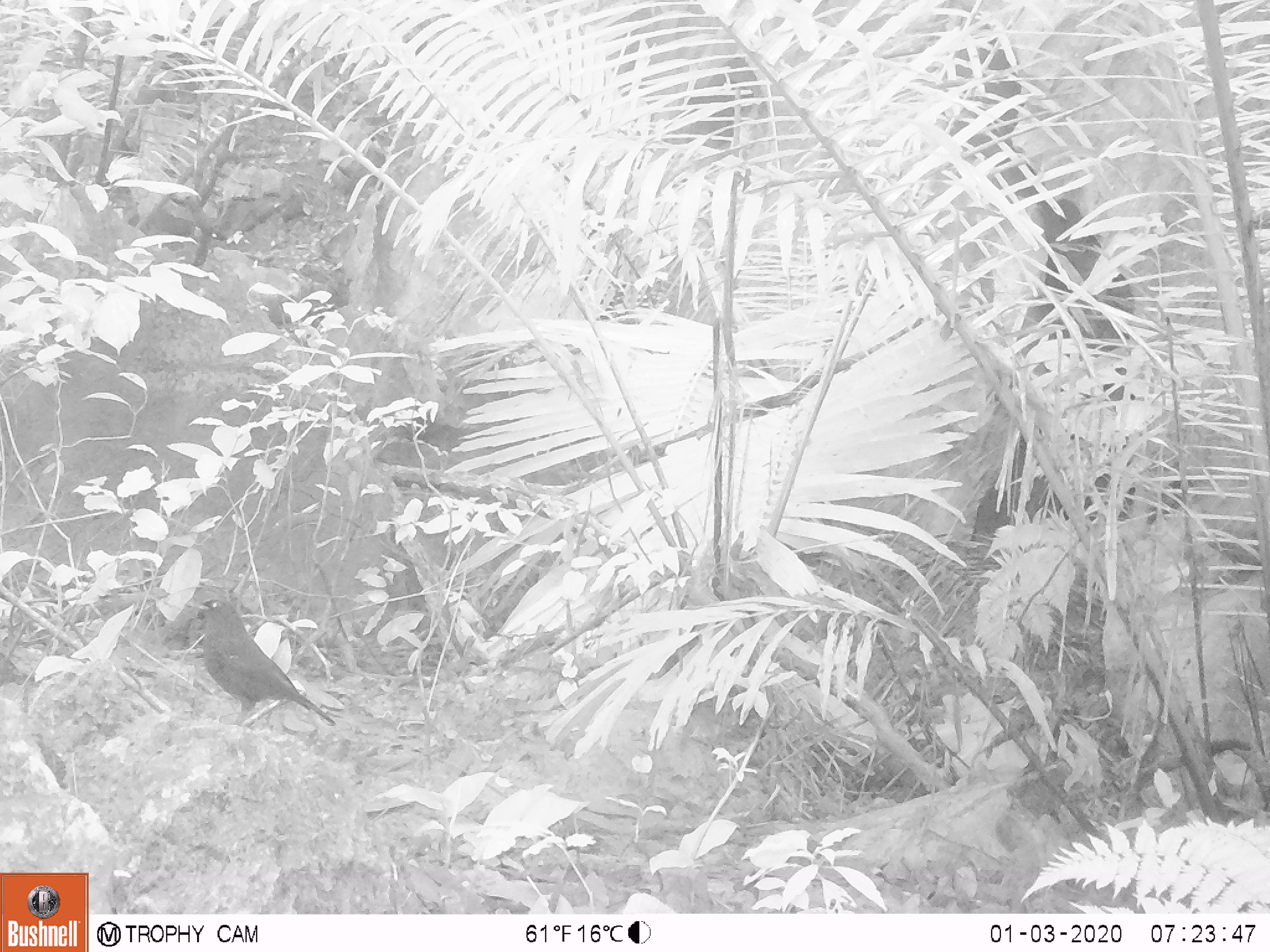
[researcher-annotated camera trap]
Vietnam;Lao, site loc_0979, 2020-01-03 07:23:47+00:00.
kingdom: Animalia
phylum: Chordata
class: Aves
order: Passeriformes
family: Muscicapidae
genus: Myophonus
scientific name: Myophonus caeruleus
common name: blue whistling thrush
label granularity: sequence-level